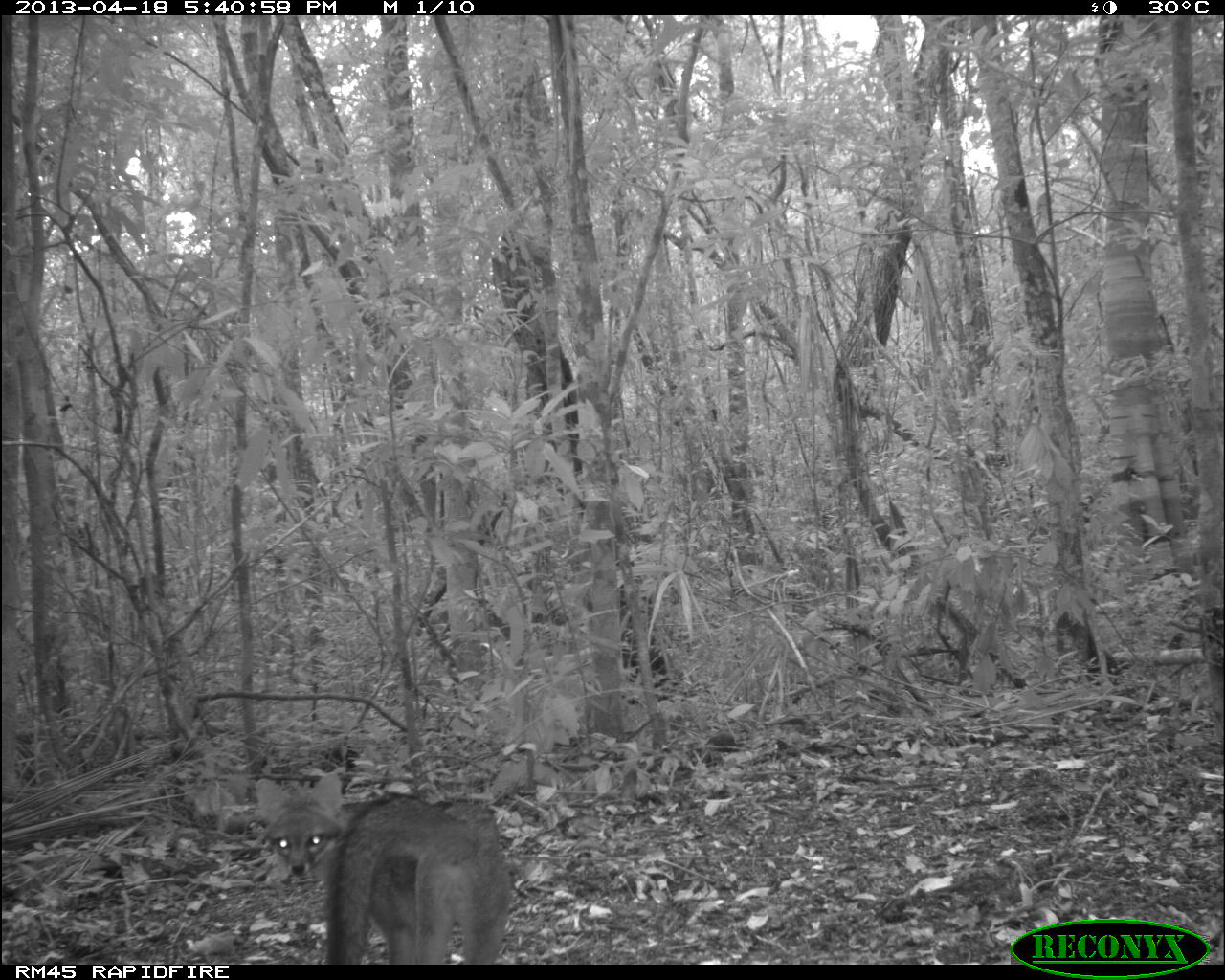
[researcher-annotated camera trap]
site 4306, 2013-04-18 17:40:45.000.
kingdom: Animalia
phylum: Chordata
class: Mammalia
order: Carnivora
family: Canidae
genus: Urocyon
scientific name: Urocyon cinereoargenteus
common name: gray fox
Urocyon cinereoargenteus (gray fox), count 1.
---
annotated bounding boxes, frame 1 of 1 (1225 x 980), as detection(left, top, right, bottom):
urocyon cinereoargenteus: detection(253, 772, 512, 963)